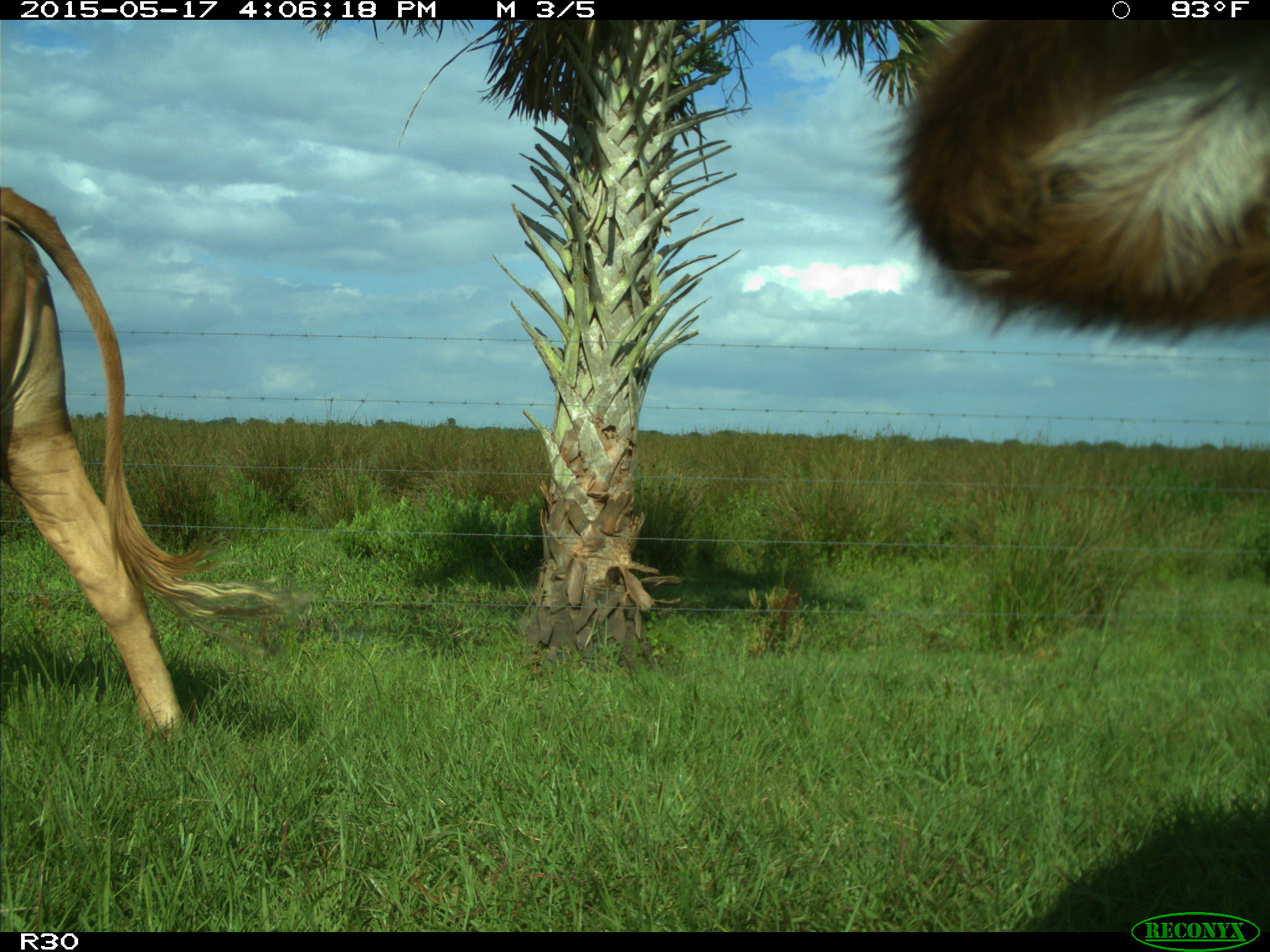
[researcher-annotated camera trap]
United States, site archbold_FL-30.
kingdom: Animalia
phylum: Chordata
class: Mammalia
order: Artiodactyla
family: Bovidae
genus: Bos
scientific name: Bos taurus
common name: domestic cow